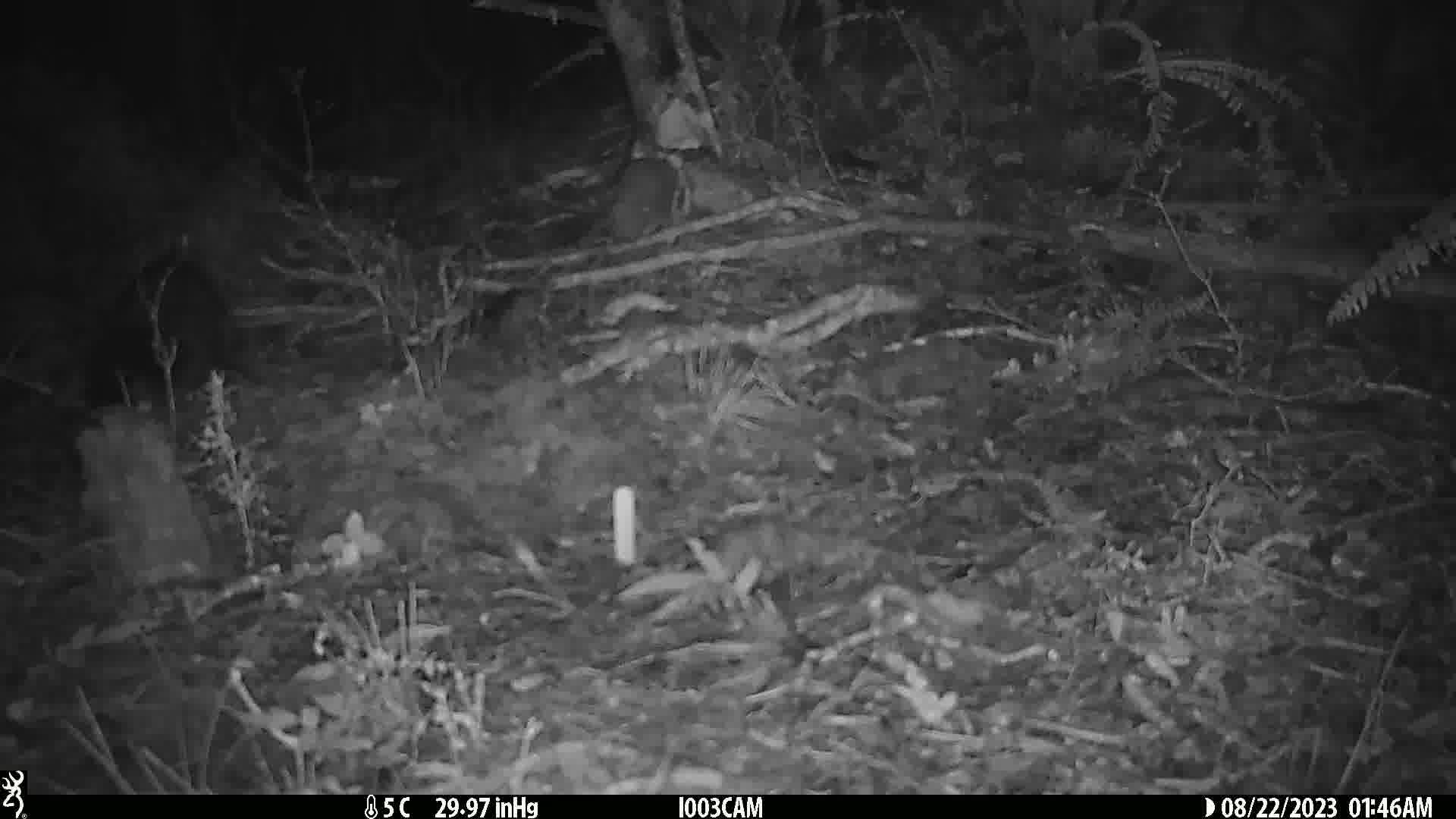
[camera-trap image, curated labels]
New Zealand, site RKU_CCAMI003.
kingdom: Animalia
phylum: Chordata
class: Mammalia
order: Diprotodontia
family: Phalangeridae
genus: Trichosurus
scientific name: Trichosurus vulpecula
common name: common brushtail possum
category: possum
Possum (common brushtail possum) (Trichosurus vulpecula).